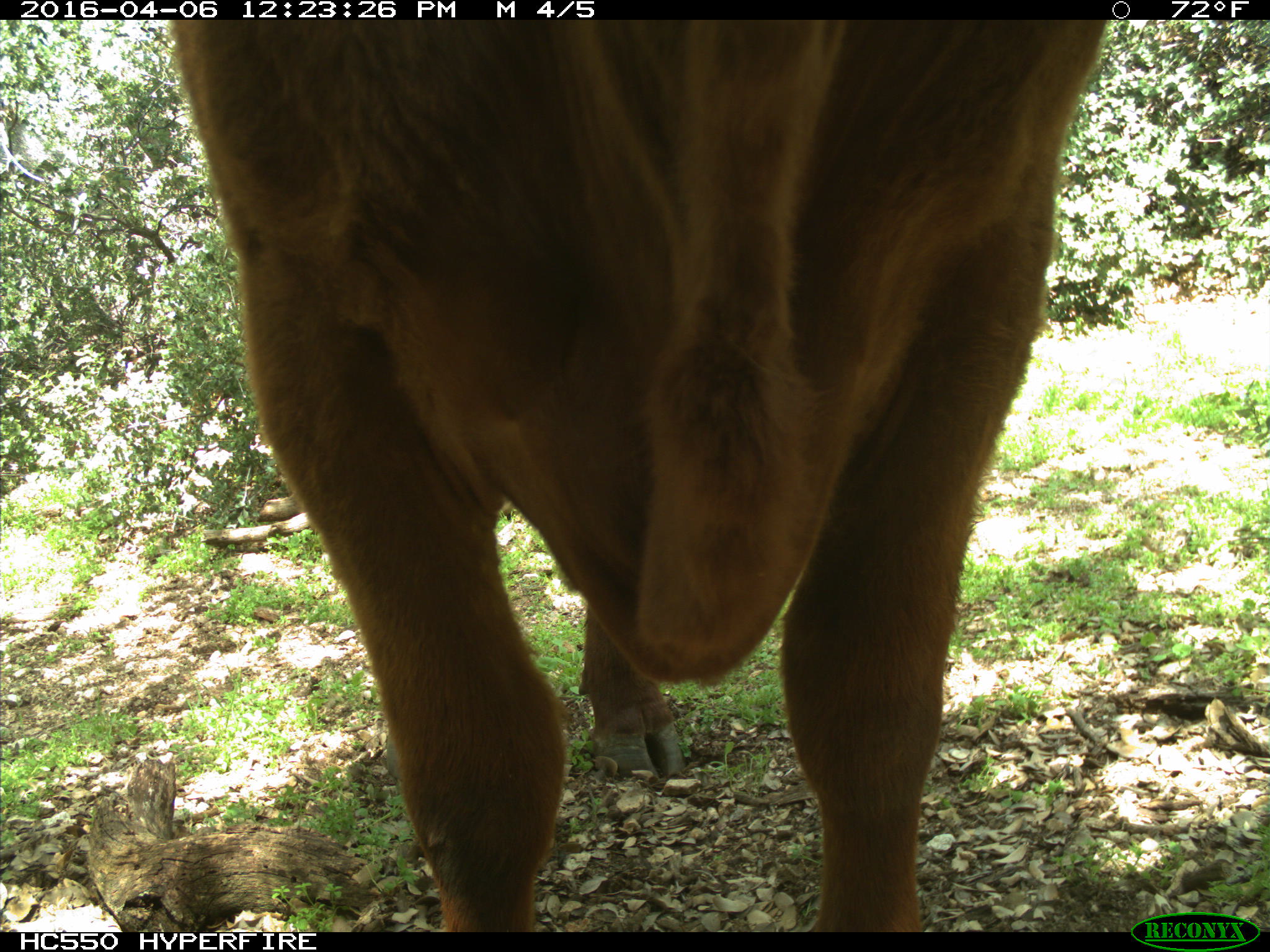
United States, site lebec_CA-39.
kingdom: Animalia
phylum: Chordata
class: Mammalia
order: Artiodactyla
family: Bovidae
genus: Bos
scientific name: Bos taurus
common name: domestic cow